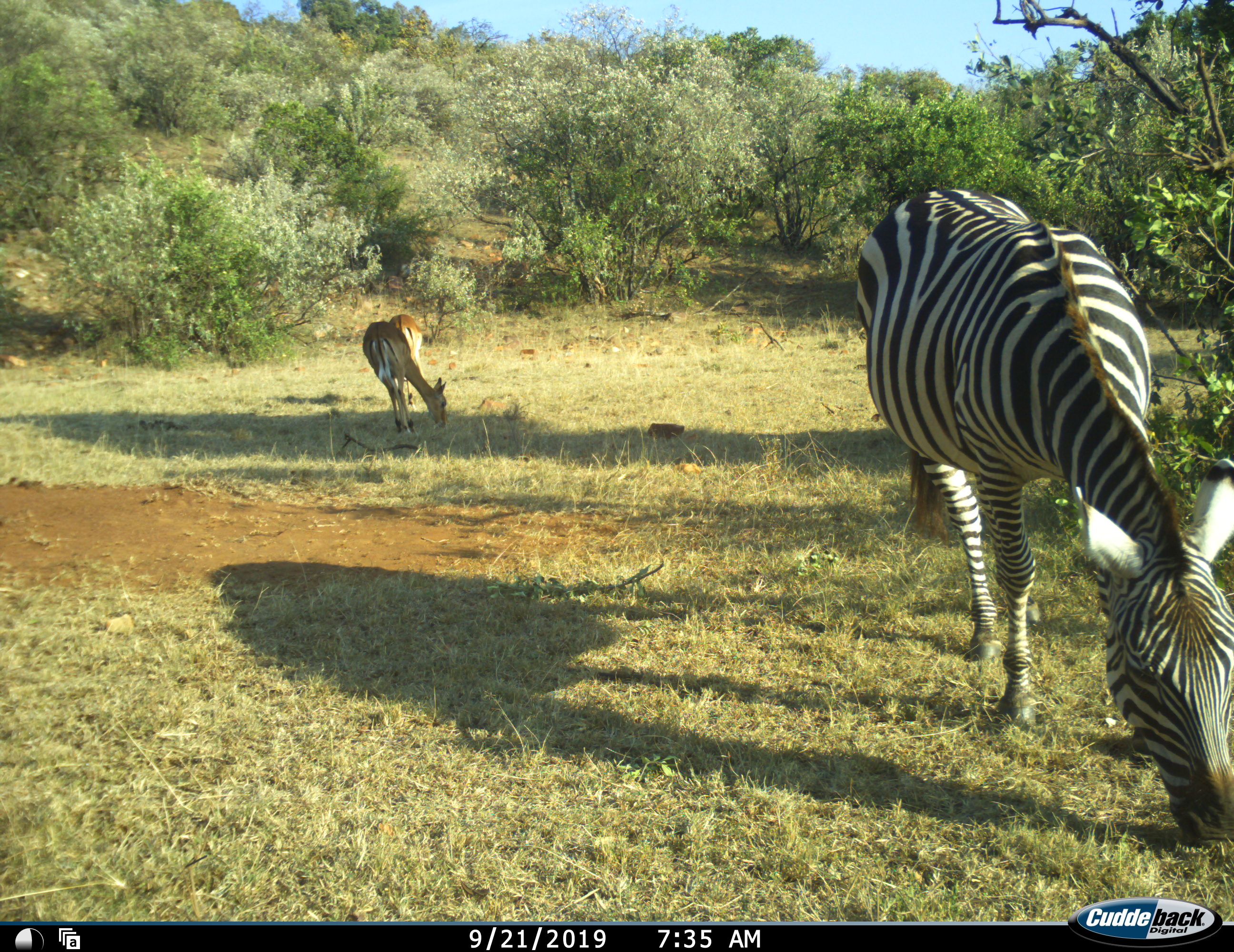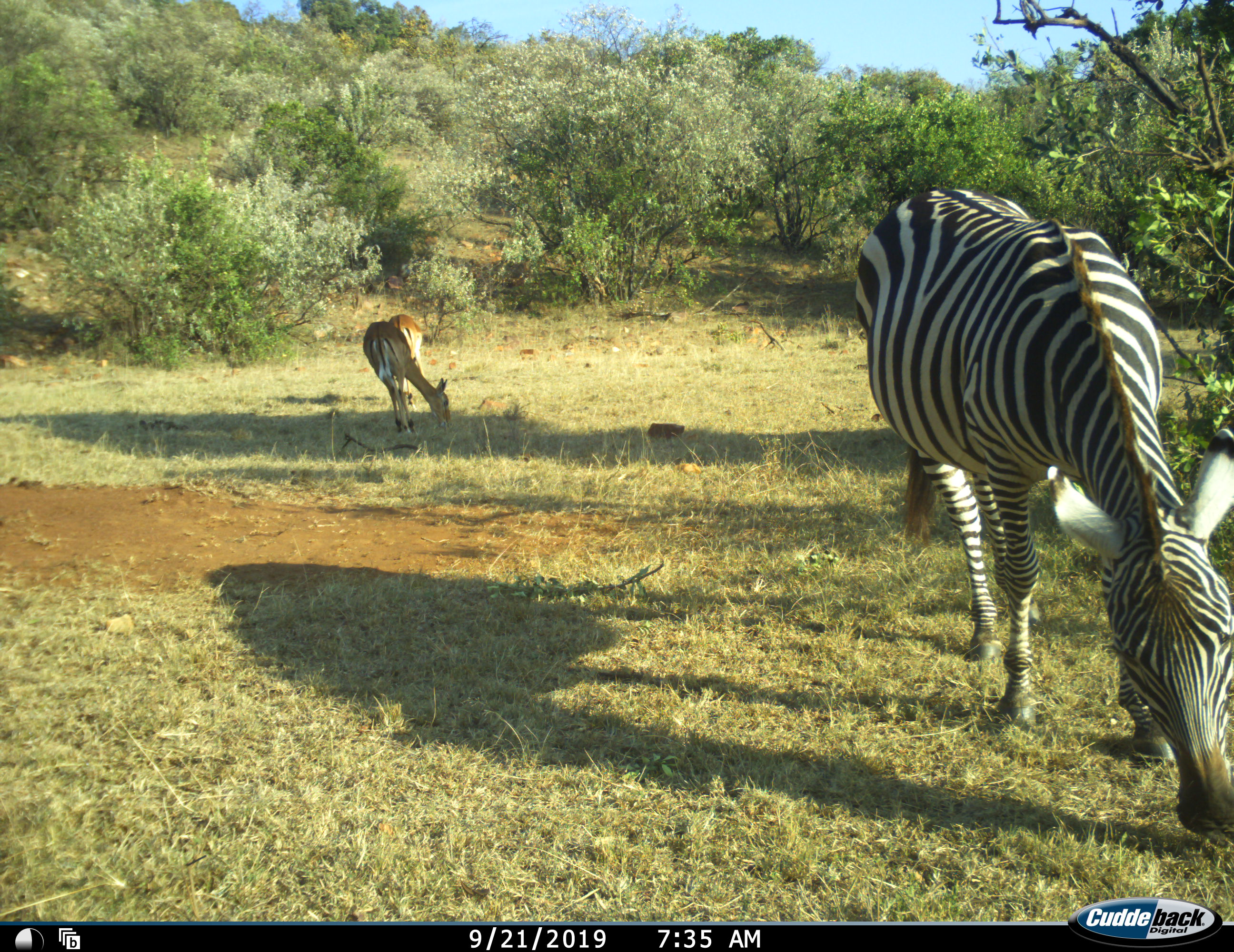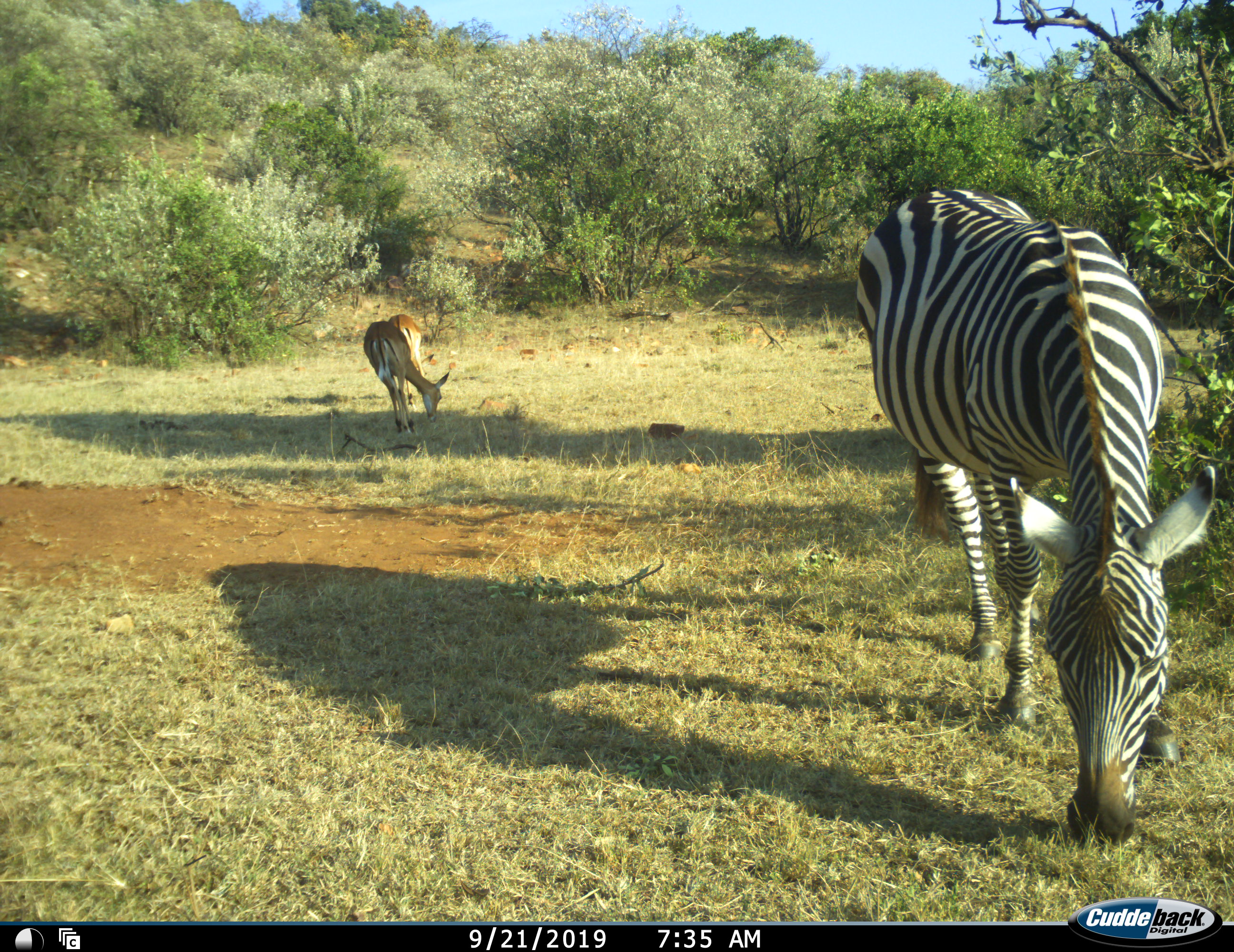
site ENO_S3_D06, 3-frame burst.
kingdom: Animalia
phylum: Chordata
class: Mammalia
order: Artiodactyla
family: Bovidae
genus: Aepyceros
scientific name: Aepyceros melampus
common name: impala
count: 2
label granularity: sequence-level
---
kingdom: Animalia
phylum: Chordata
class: Mammalia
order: Perissodactyla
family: Equidae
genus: Equus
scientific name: Equus quagga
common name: plains zebra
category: zebraplains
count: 1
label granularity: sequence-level